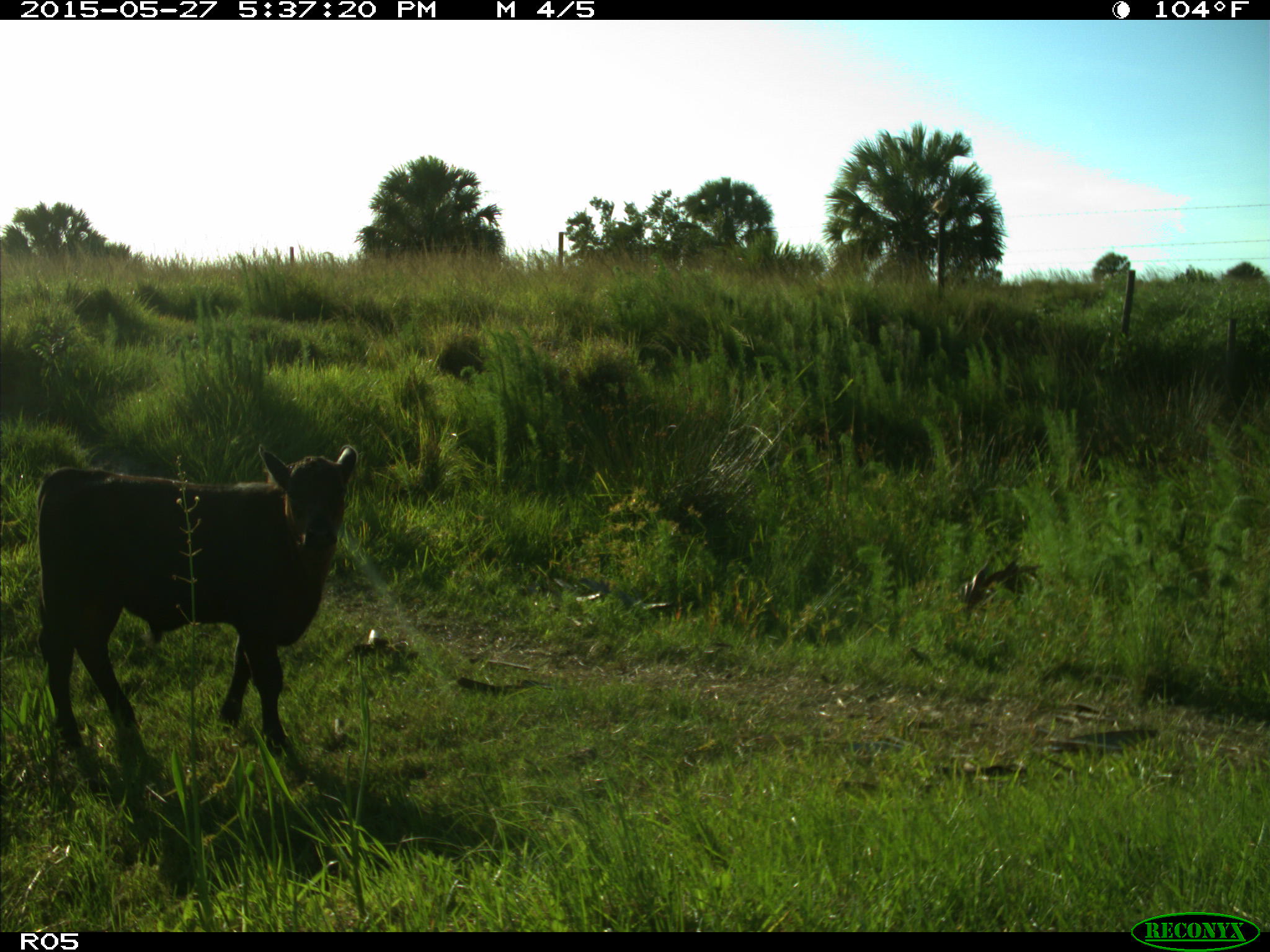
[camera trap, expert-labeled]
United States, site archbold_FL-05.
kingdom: Animalia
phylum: Chordata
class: Mammalia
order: Artiodactyla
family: Bovidae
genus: Bos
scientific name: Bos taurus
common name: domestic cow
Bos taurus (domestic cow).